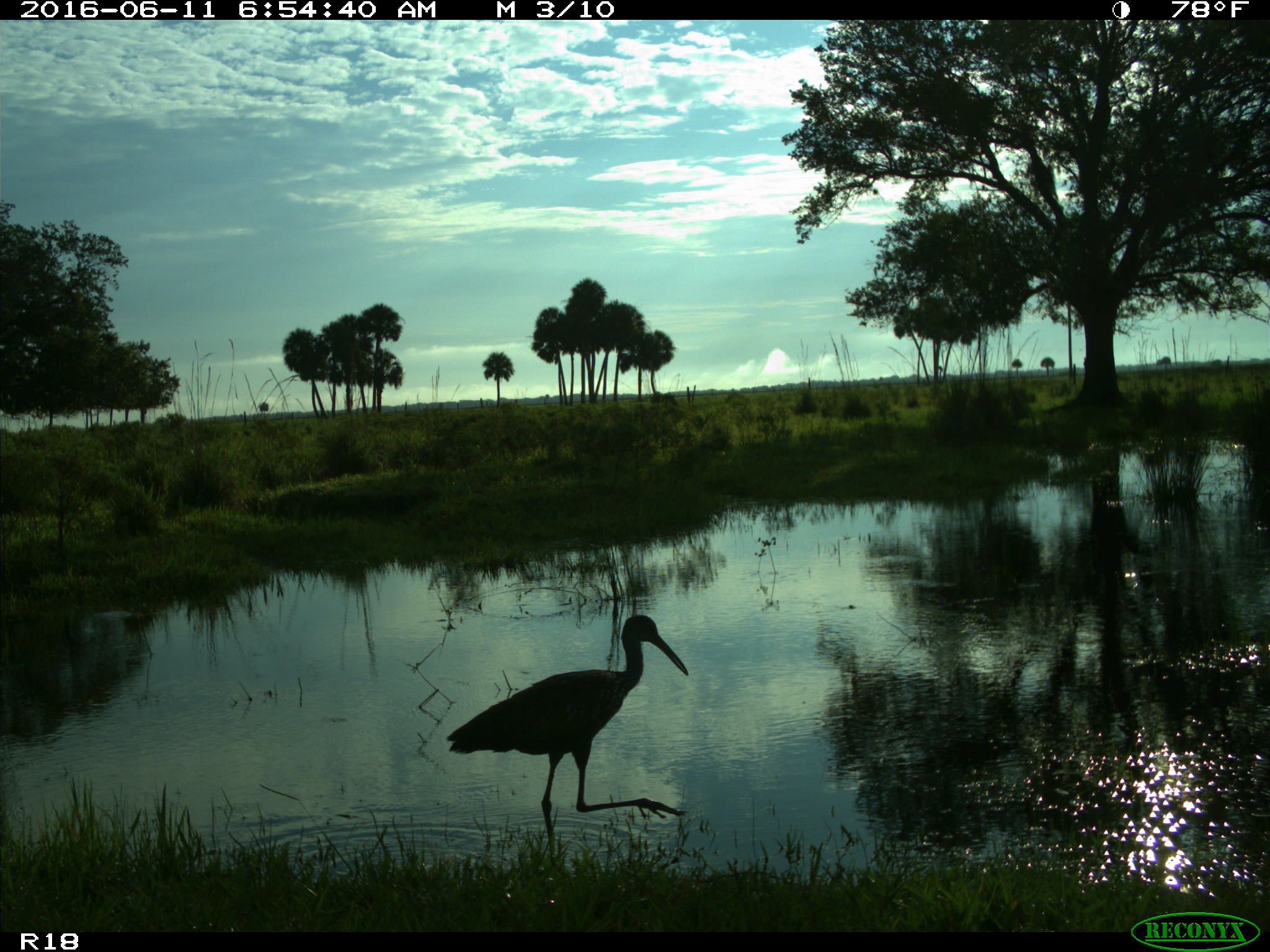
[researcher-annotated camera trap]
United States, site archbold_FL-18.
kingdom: Animalia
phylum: Chordata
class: Aves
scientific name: Aves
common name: birds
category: unidentified bird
Unidentified bird (birds) (Aves).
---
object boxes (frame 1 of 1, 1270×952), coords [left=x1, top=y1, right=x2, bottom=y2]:
animal: [left=444, top=614, right=691, bottom=865]